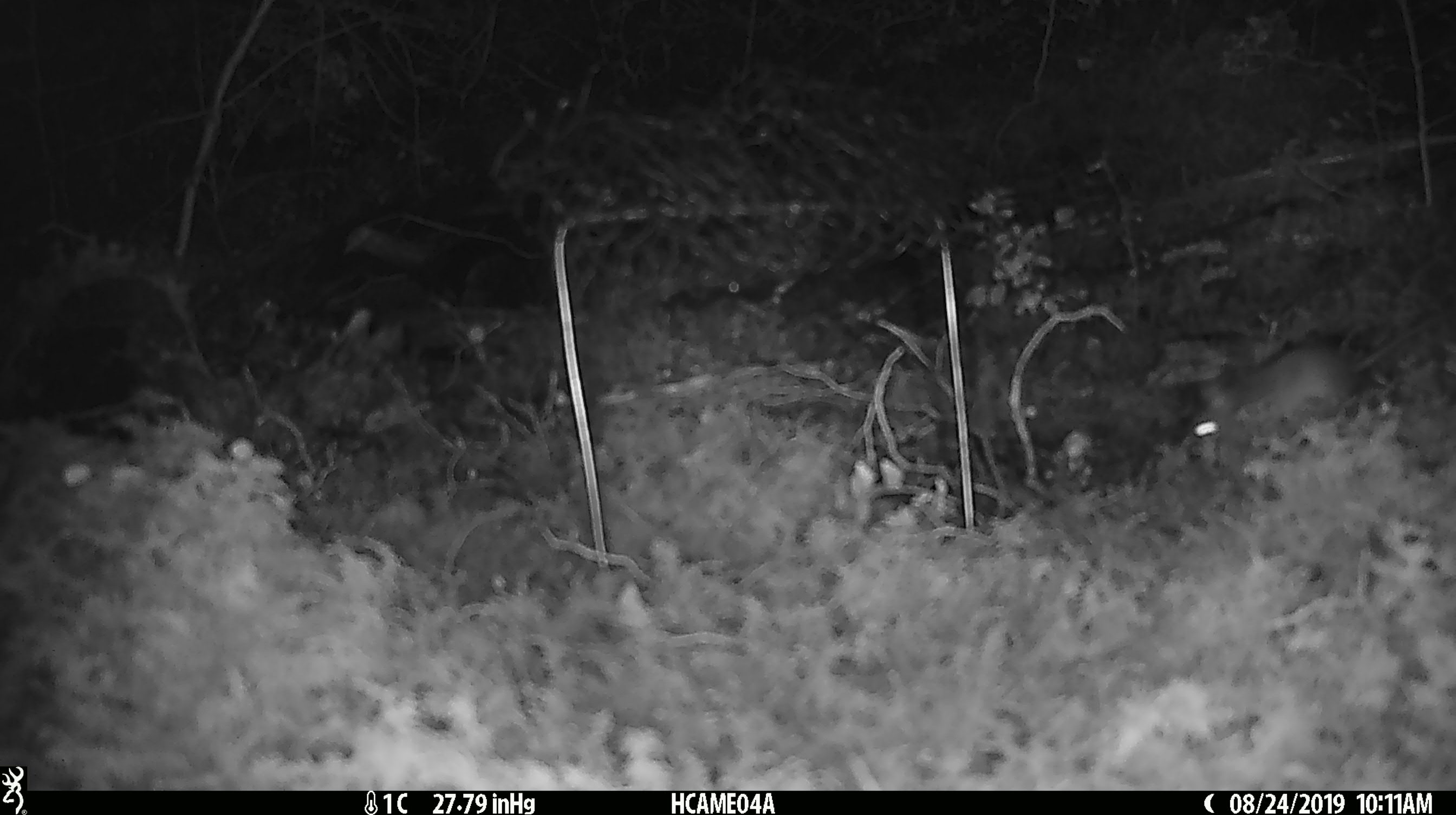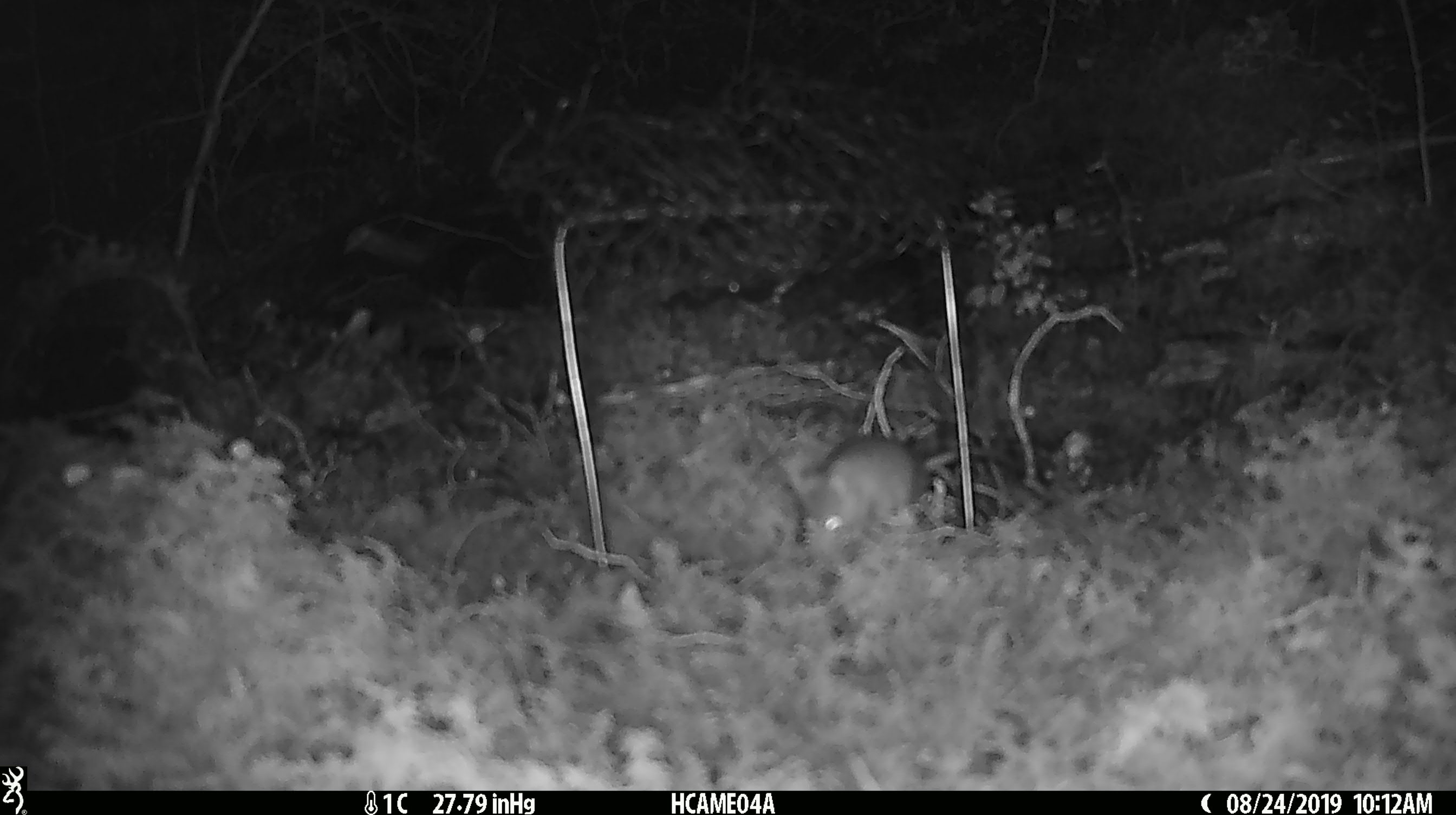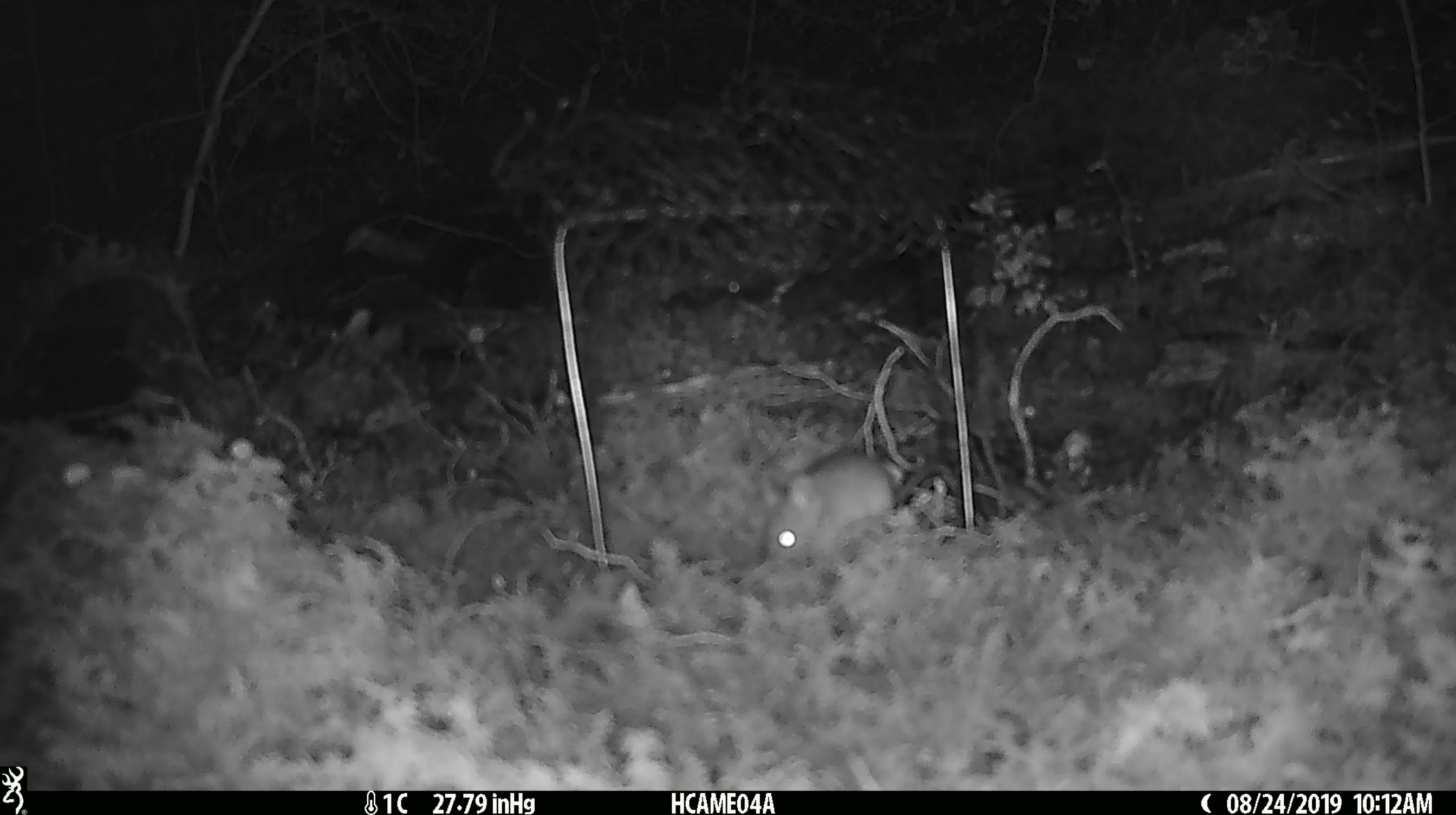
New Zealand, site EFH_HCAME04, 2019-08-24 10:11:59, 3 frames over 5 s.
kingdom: Animalia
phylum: Chordata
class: Mammalia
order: Rodentia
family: Muridae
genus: Mus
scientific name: Mus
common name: mouse